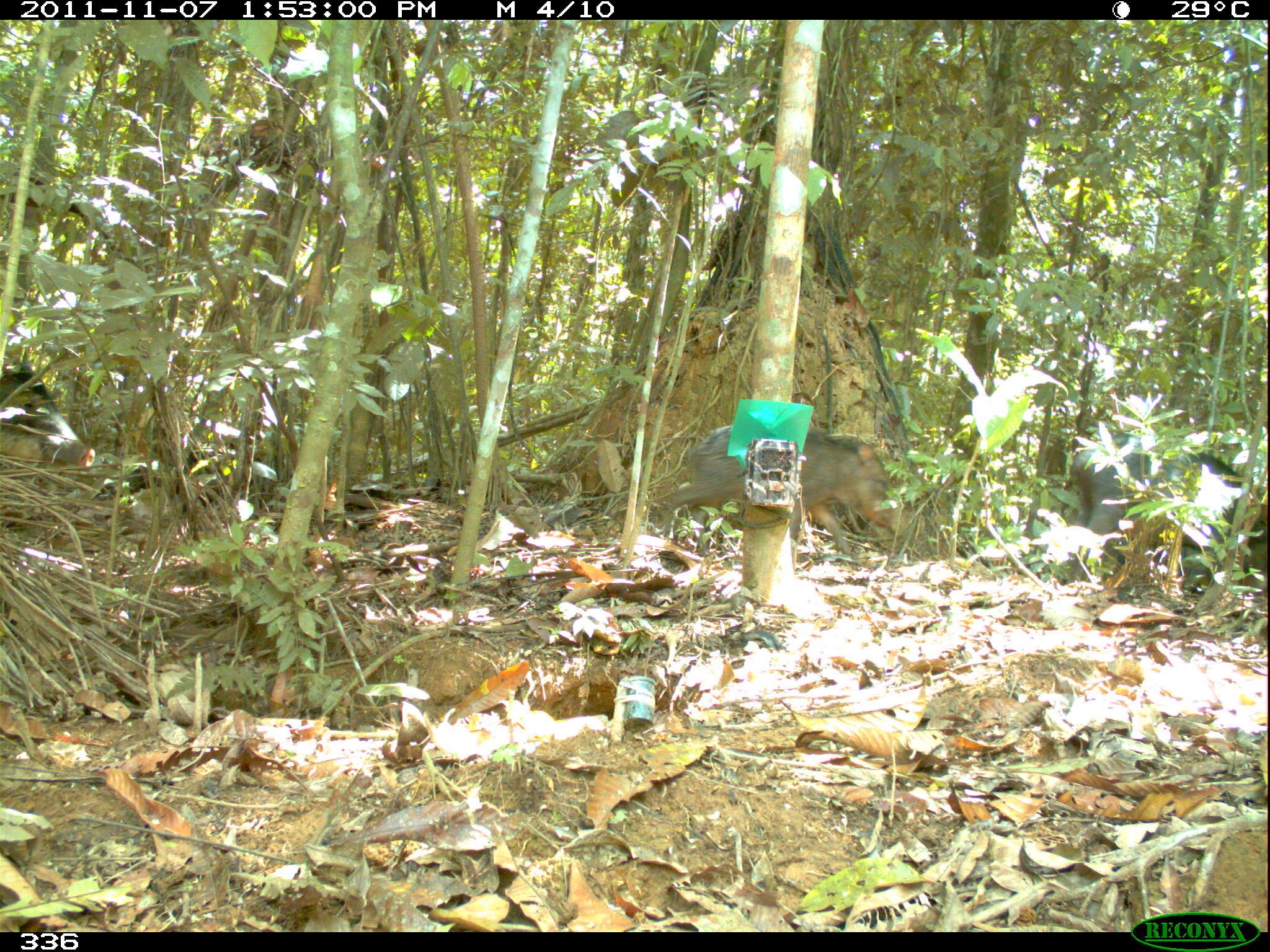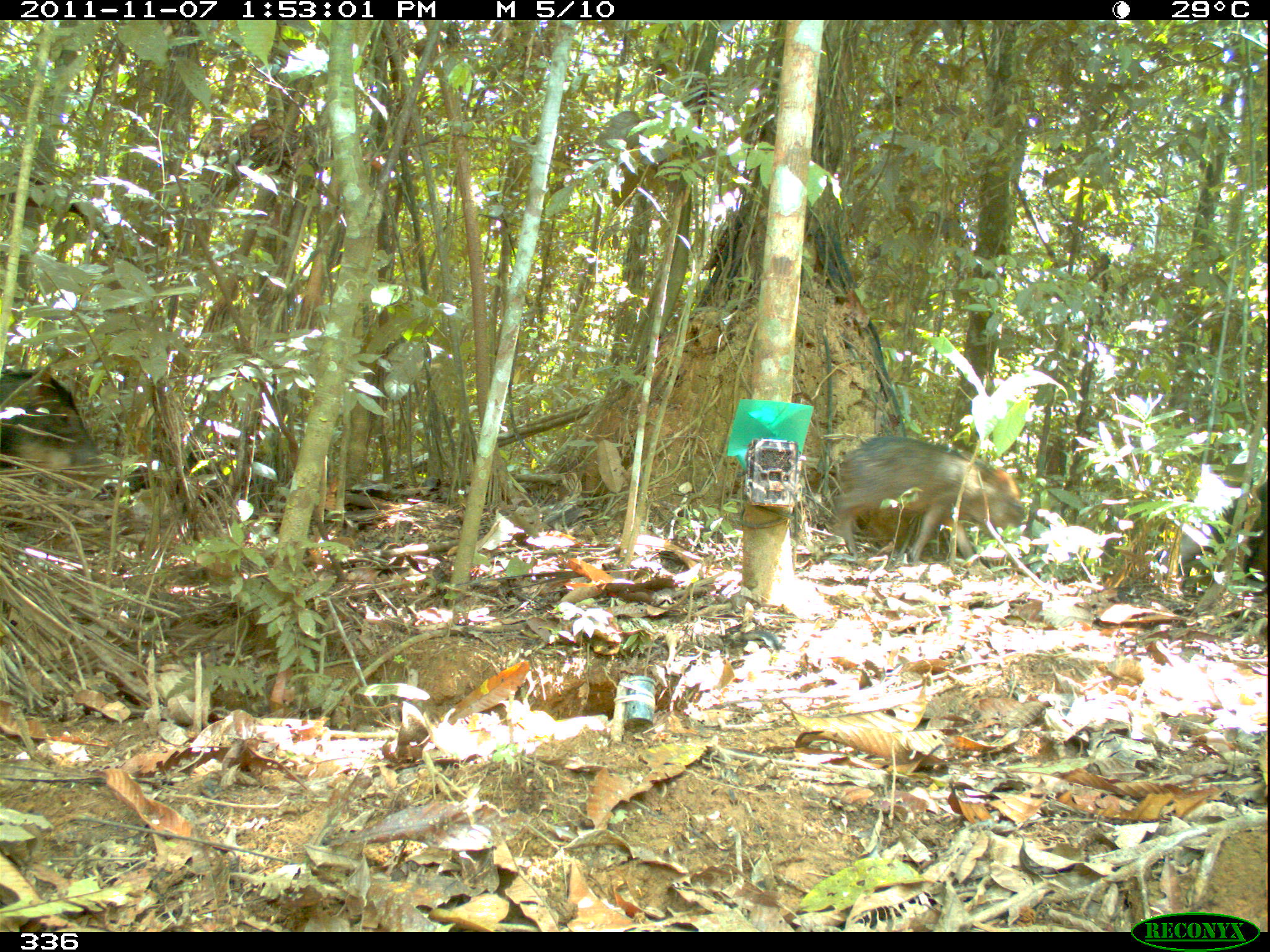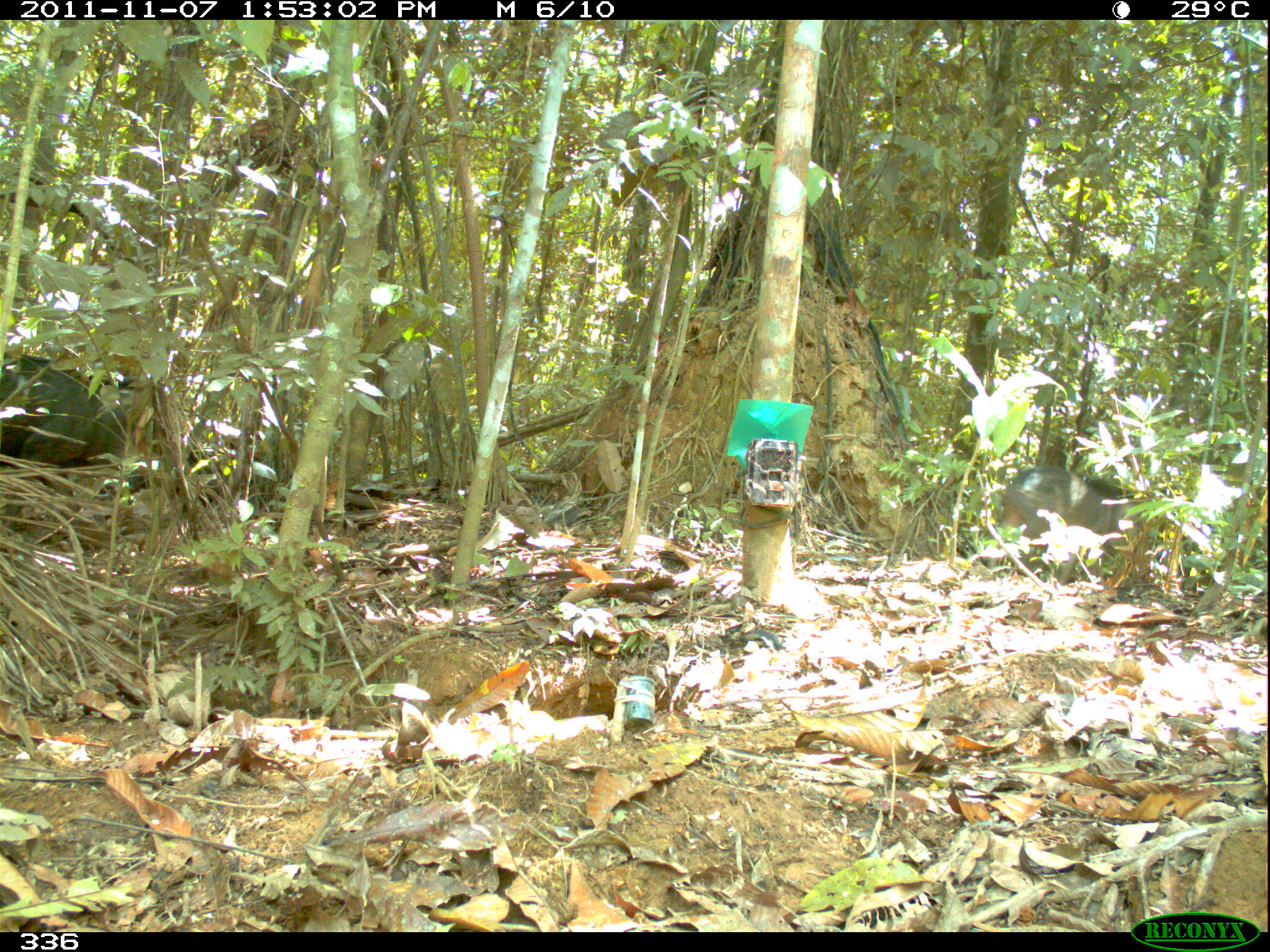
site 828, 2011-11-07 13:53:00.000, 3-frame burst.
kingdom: Animalia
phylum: Chordata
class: Mammalia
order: Artiodactyla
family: Tayassuidae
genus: Tayassu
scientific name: Tayassu pecari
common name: white-lipped peccary